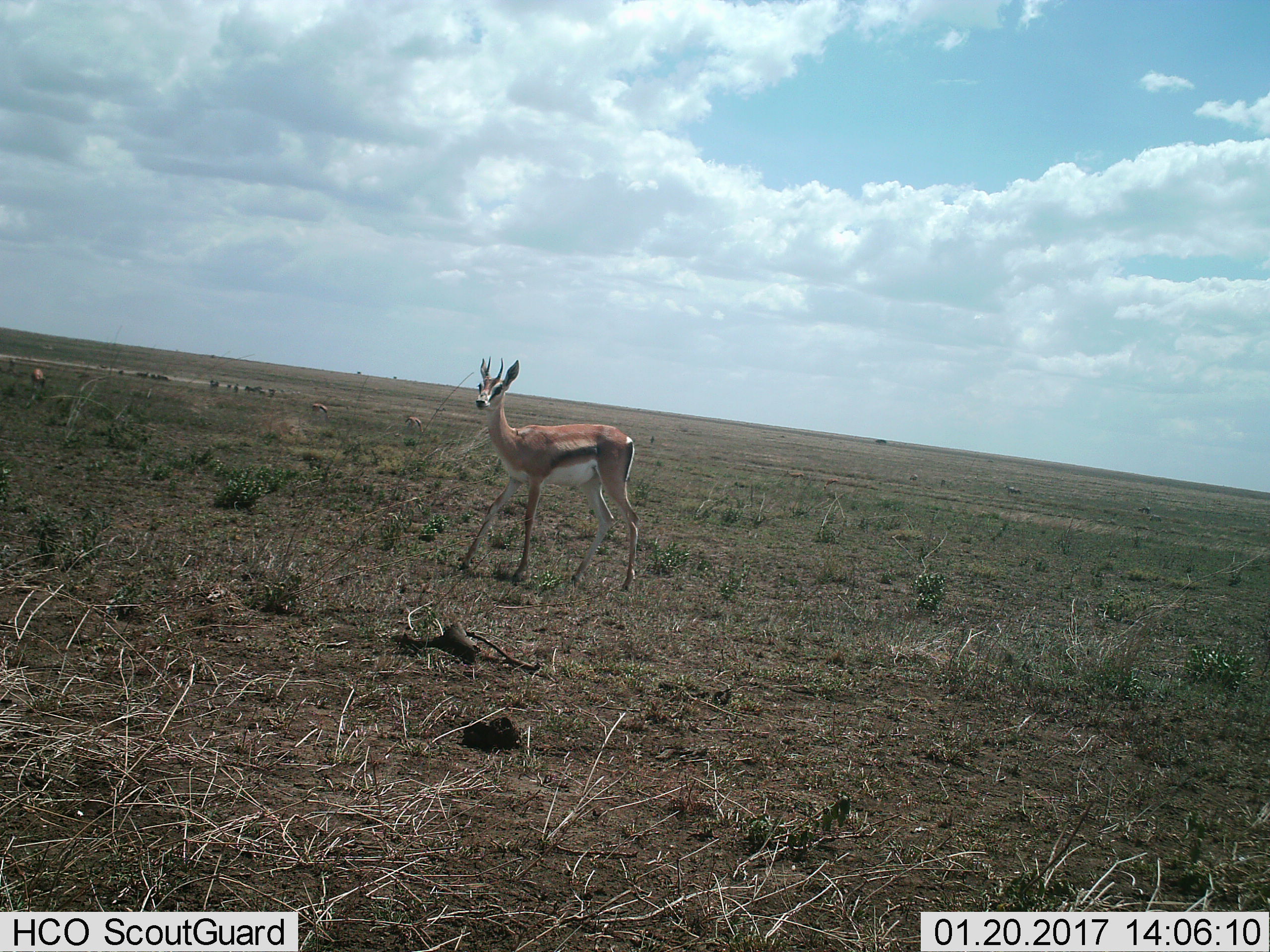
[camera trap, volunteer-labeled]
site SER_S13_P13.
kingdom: Animalia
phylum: Chordata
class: Mammalia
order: Artiodactyla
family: Bovidae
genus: Eudorcas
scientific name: Eudorcas thomsonii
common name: thomson's gazelle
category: gazellethomsons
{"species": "gazellethomsons (thomson's gazelle) (Eudorcas thomsonii)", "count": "1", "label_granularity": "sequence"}